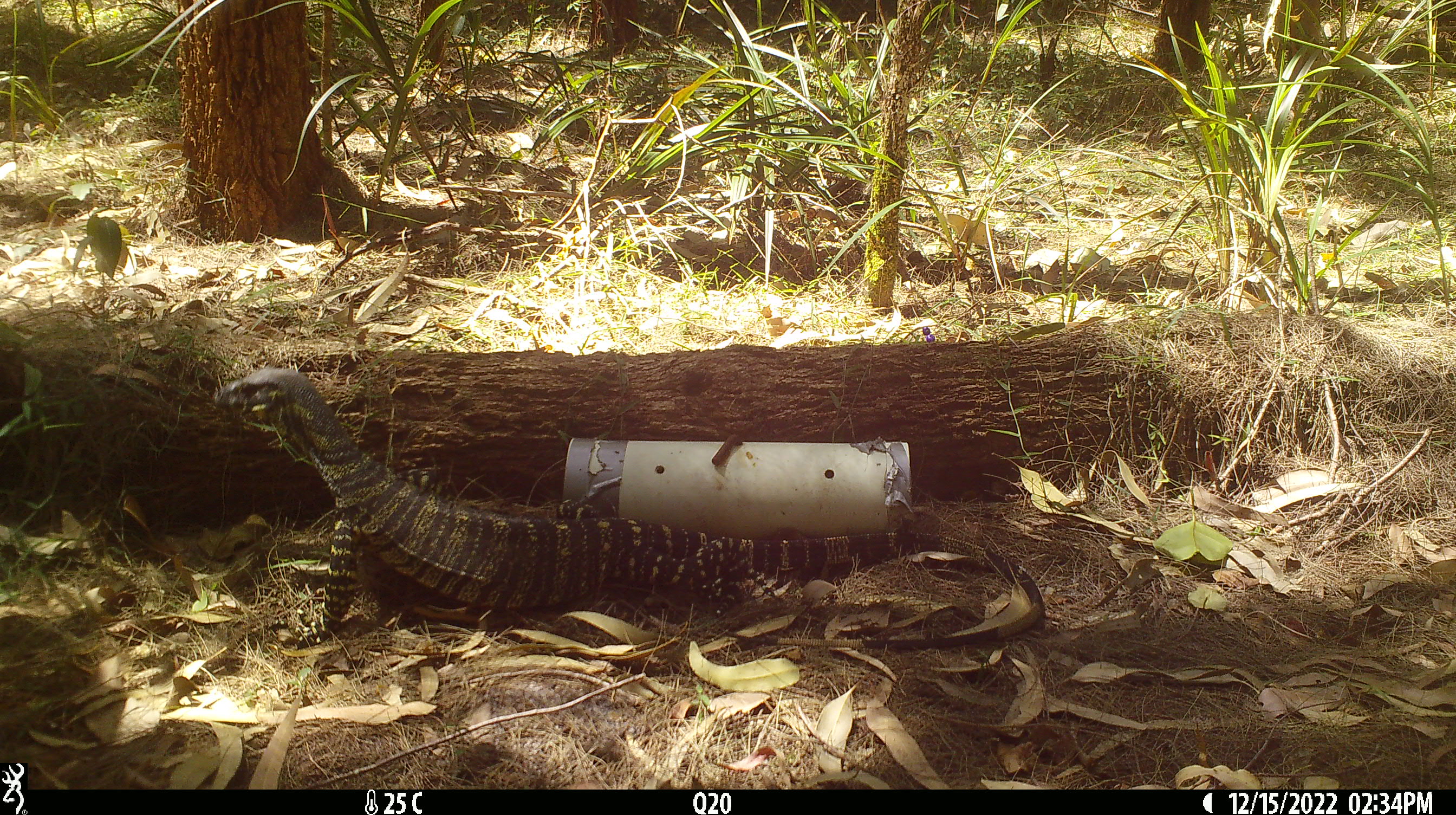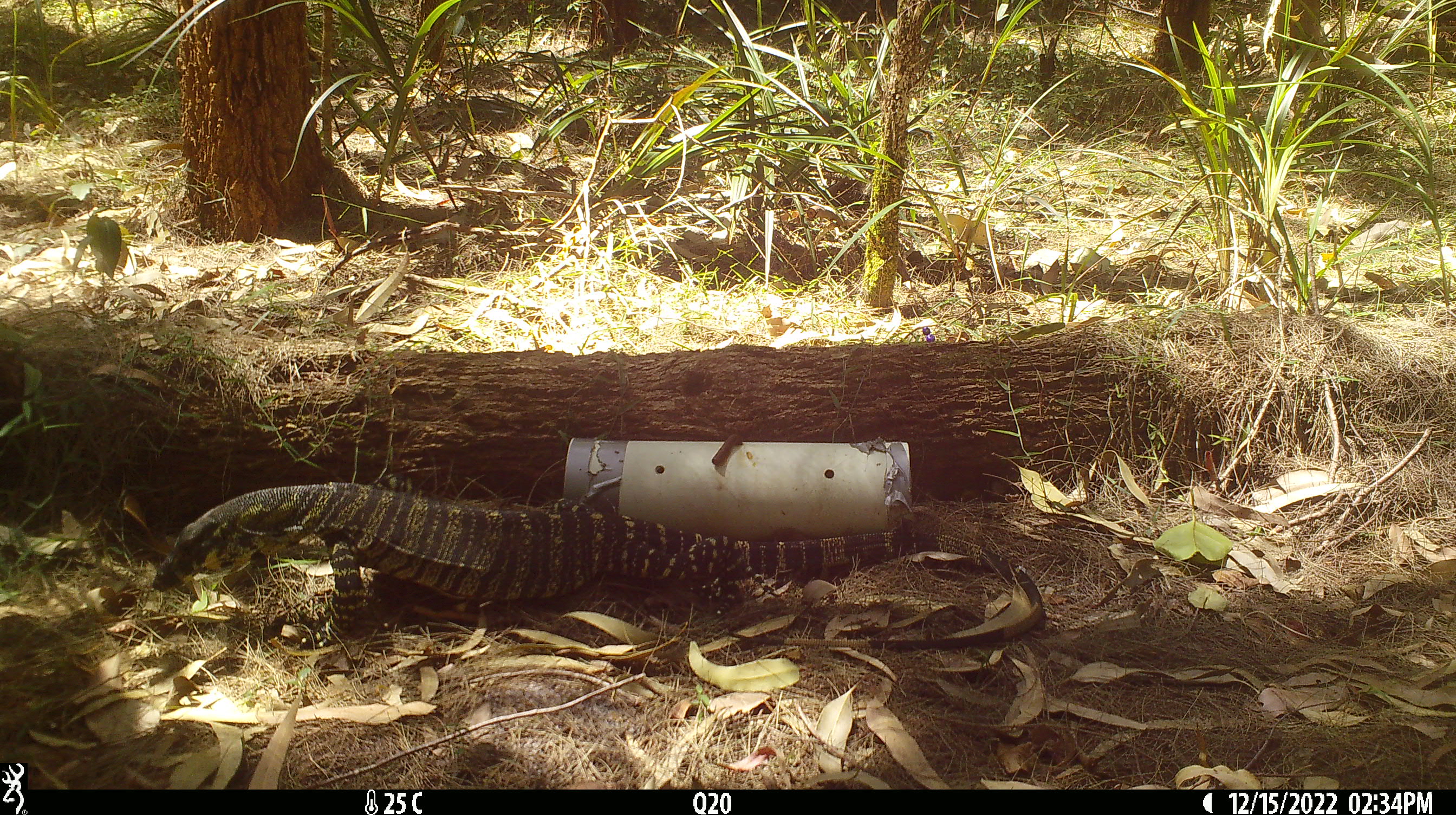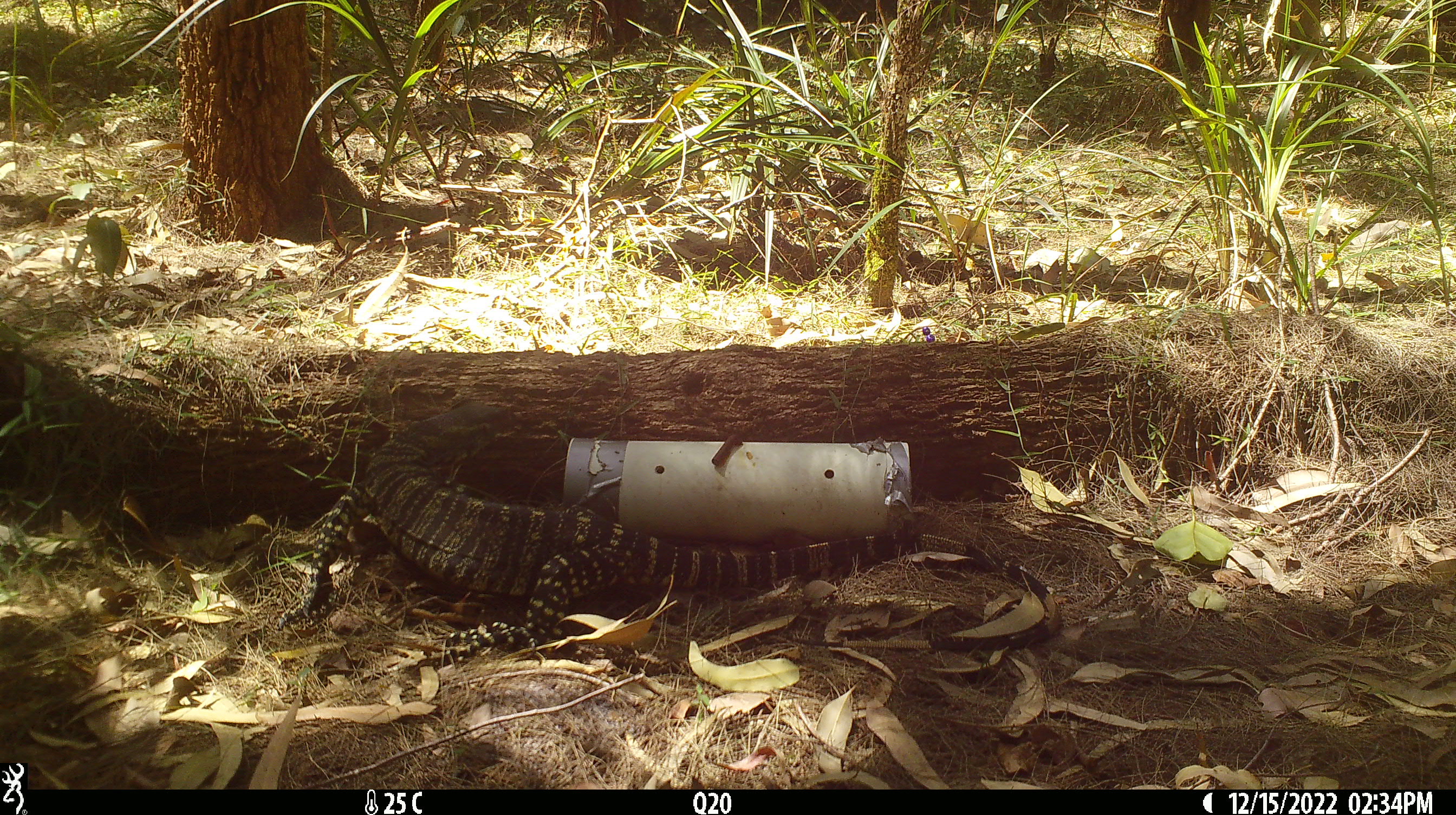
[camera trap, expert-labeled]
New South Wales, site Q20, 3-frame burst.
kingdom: Animalia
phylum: Chordata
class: Reptilia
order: Squamata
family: Varanidae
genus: Varanus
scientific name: Varanus varius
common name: lace monitor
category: goanna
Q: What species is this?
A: Goanna (lace monitor) (Varanus varius).